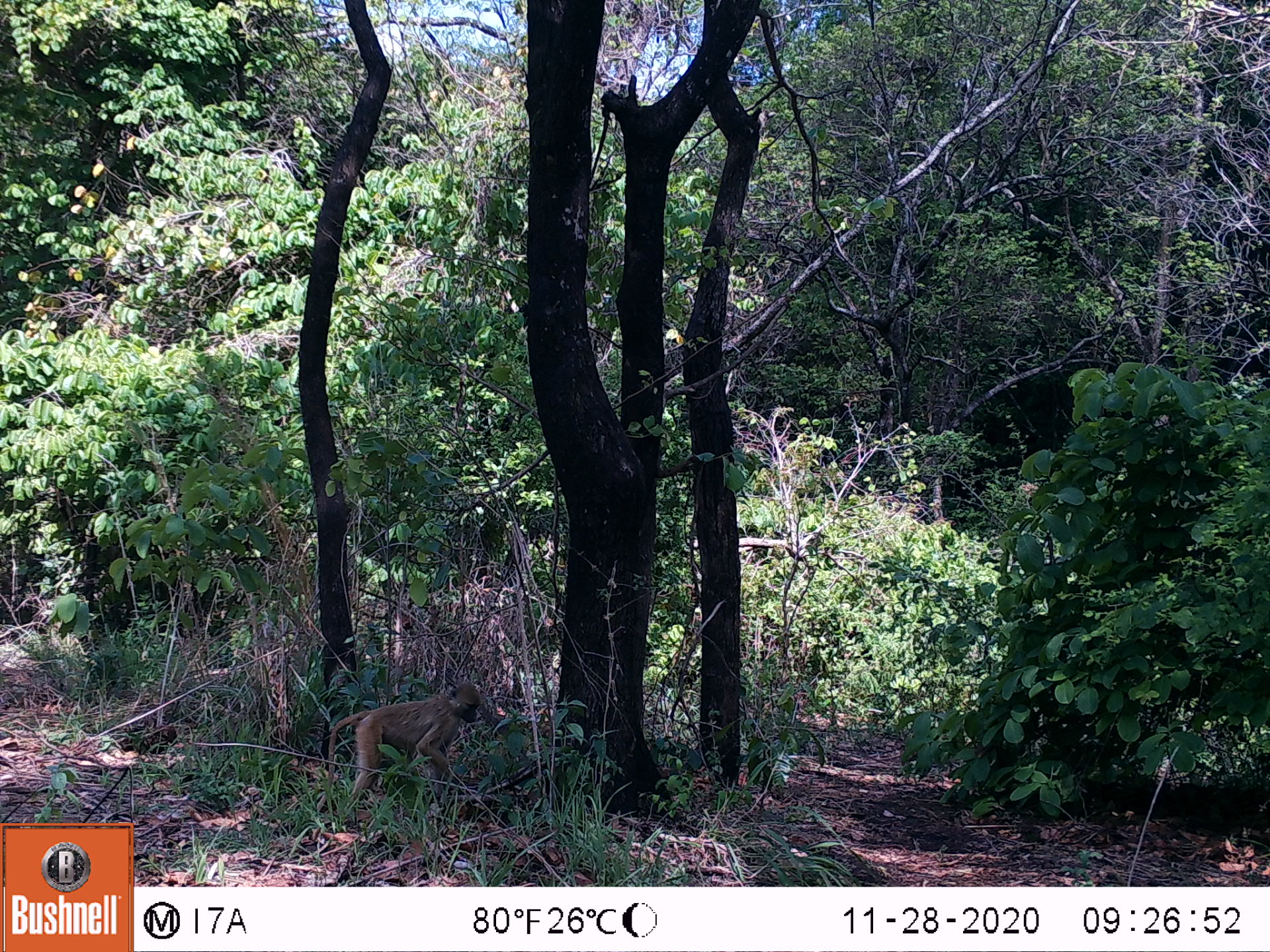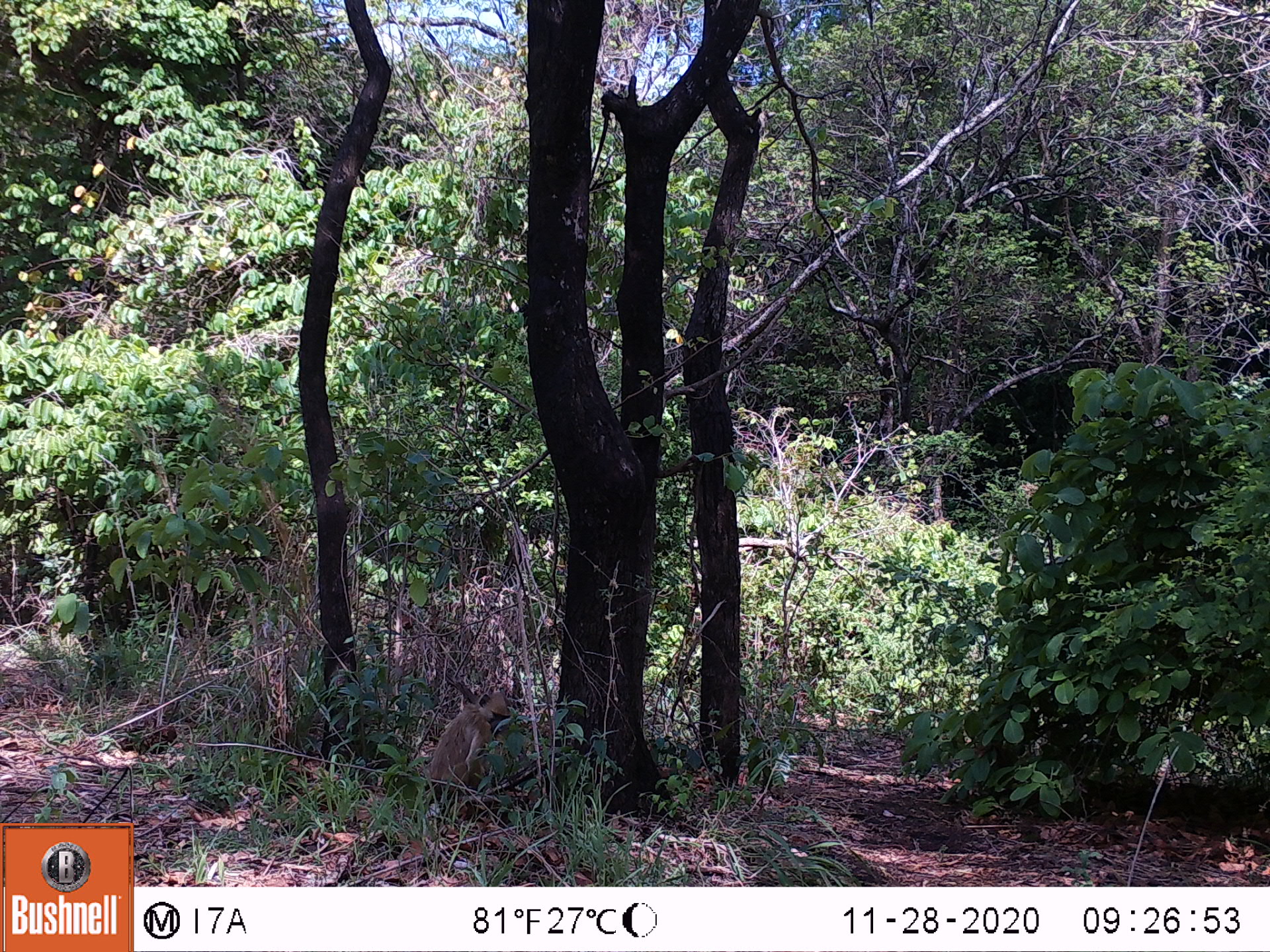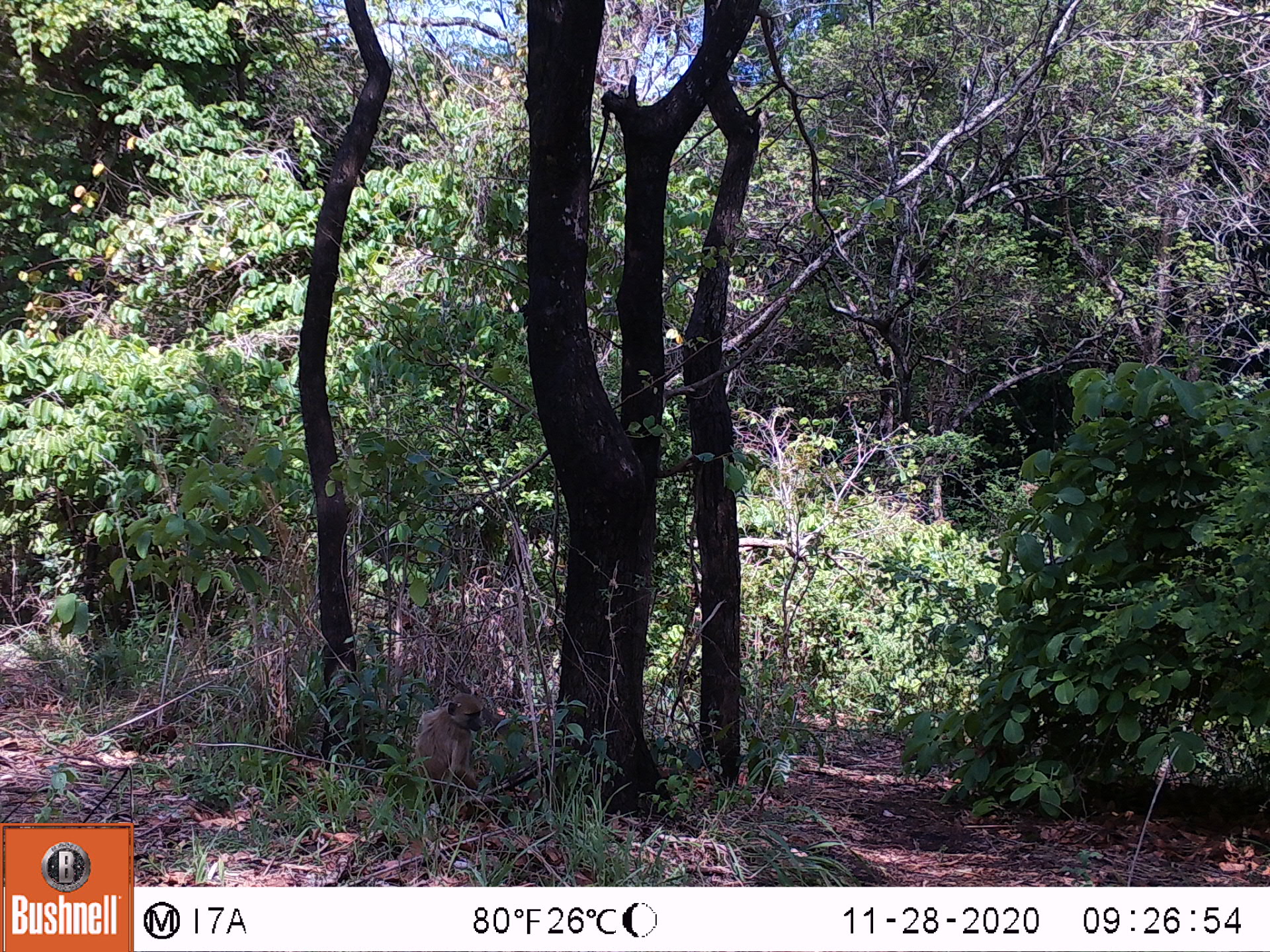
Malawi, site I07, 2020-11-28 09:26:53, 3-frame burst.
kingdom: Animalia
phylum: Chordata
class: Mammalia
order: Primates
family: Cercopithecidae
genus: Papio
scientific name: Papio cynocephalus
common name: yellow baboon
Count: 1.